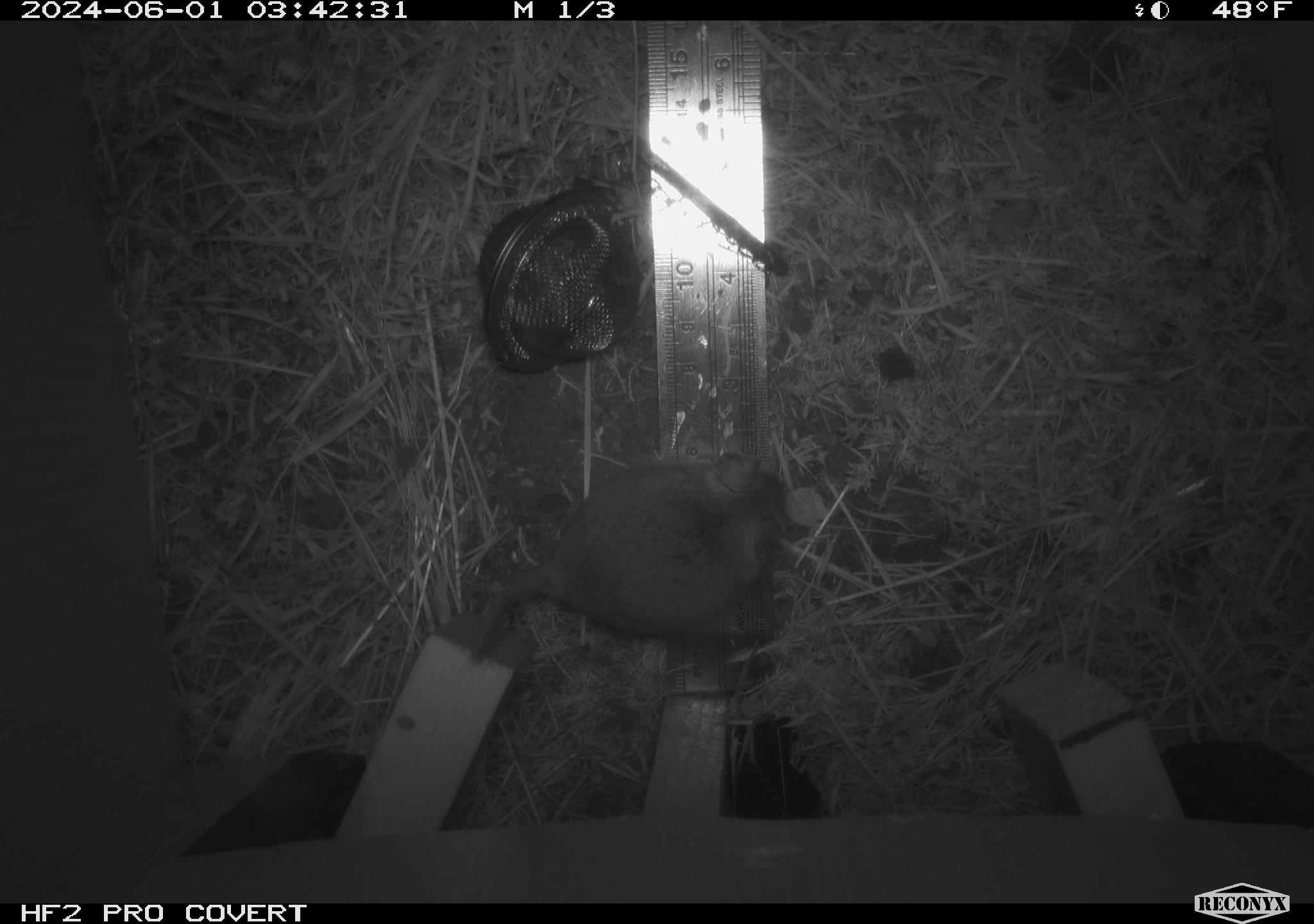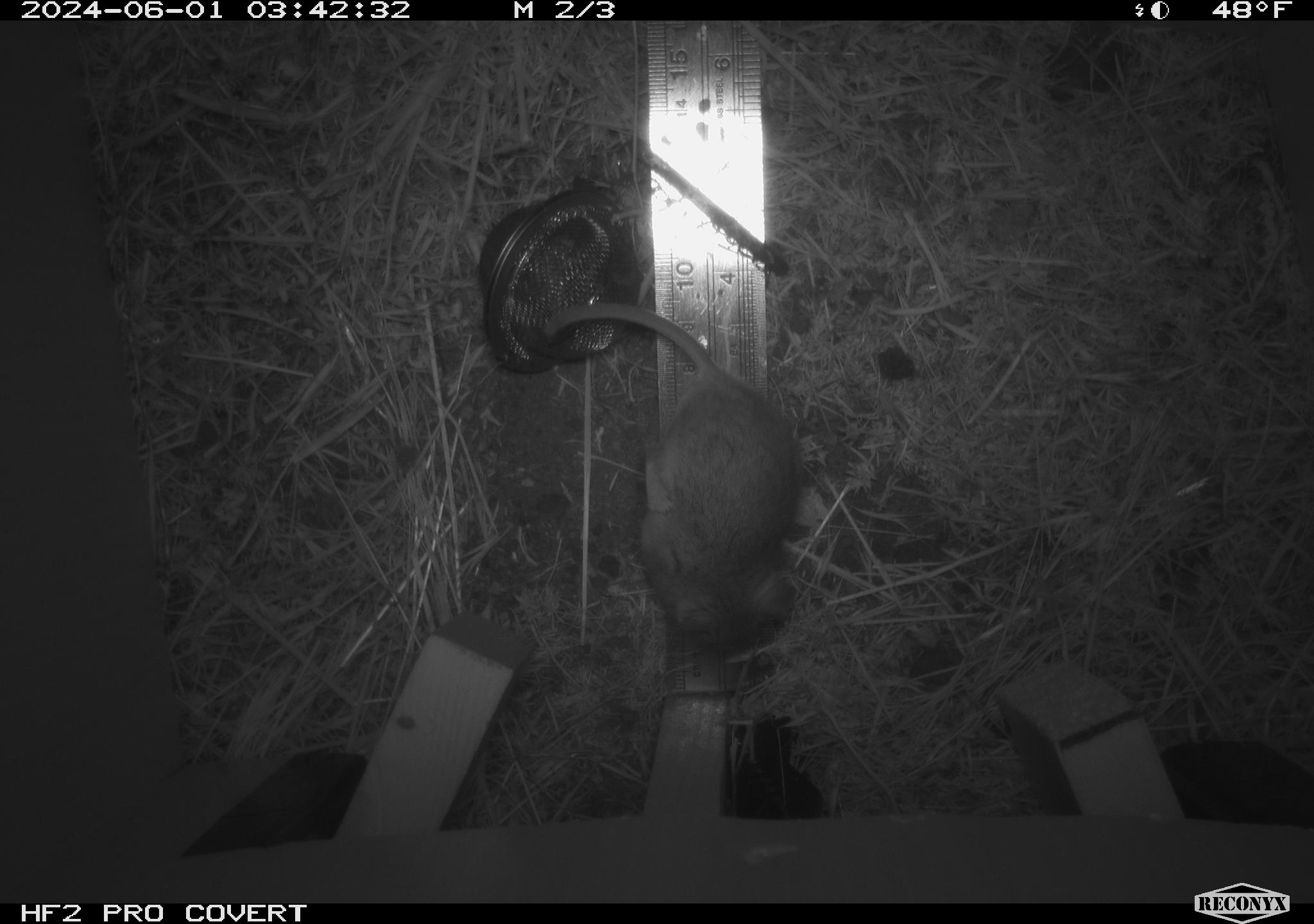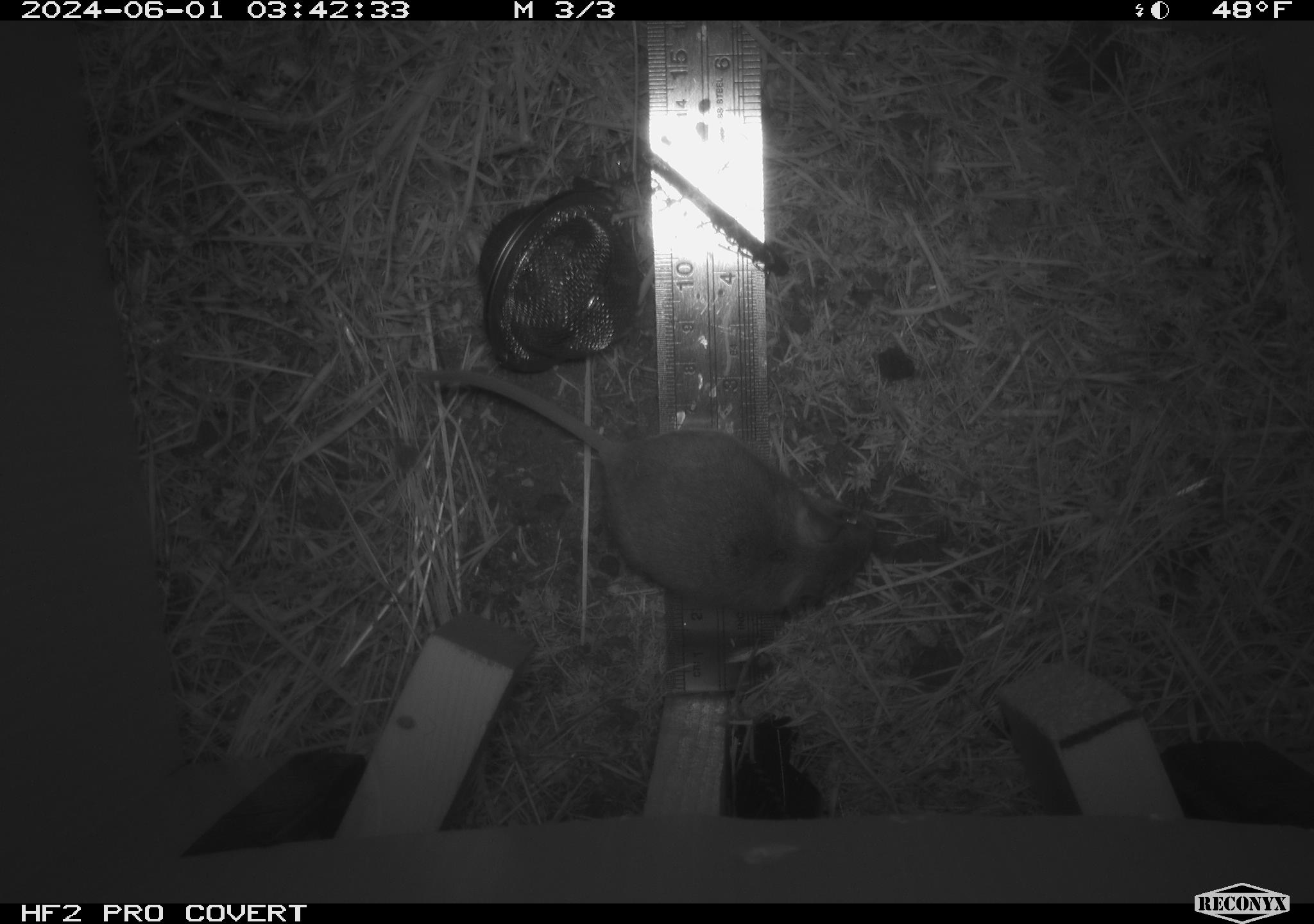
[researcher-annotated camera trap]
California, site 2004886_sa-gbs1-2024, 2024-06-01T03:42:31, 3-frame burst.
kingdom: Animalia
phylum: Chordata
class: Mammalia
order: Rodentia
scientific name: Rodentia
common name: mouse species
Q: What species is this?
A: Mouse species (Rodentia).